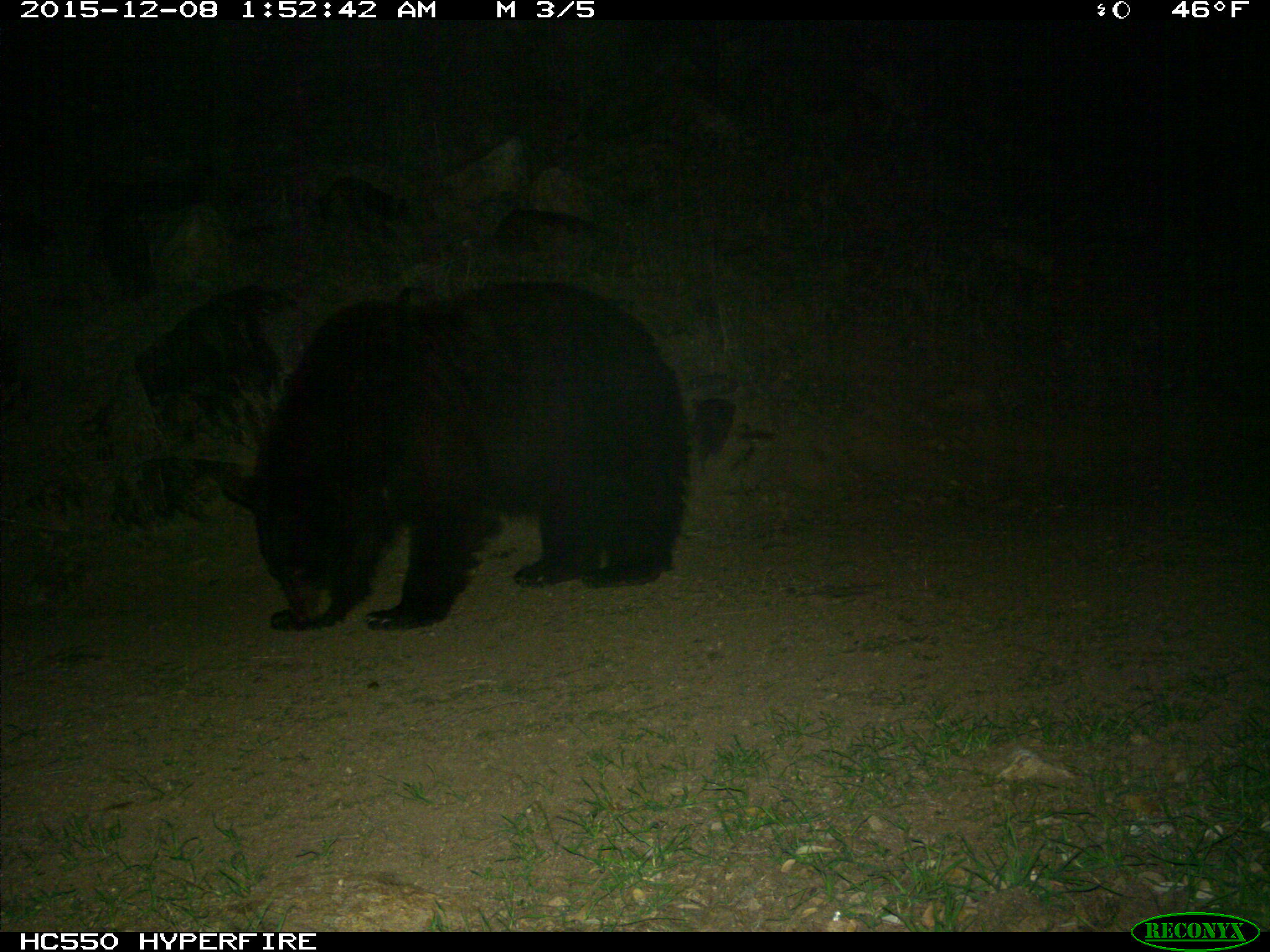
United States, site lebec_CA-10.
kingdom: Animalia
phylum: Chordata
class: Mammalia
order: Carnivora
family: Ursidae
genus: Ursus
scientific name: Ursus americanus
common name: american black bear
Ursus americanus (american black bear).